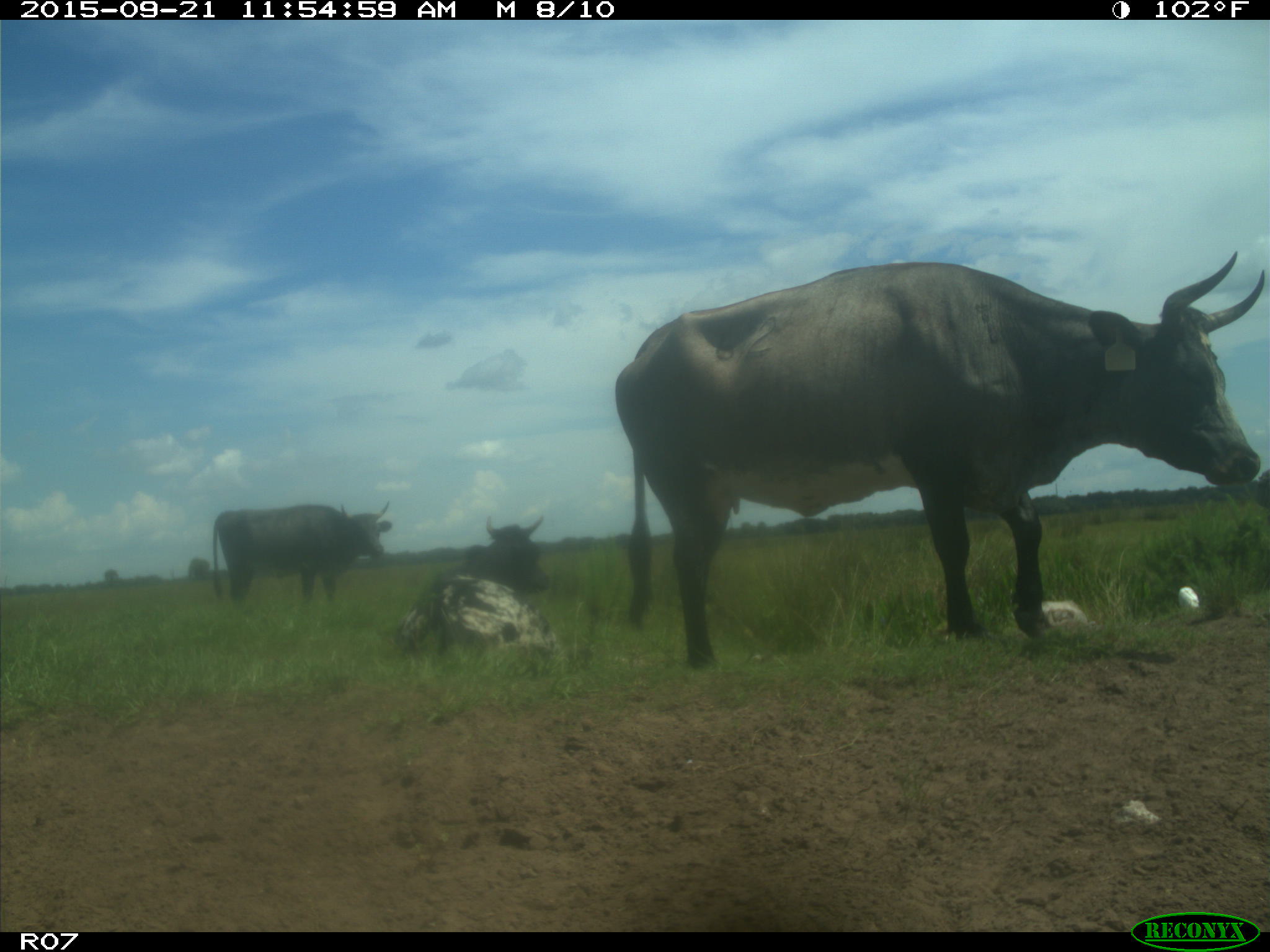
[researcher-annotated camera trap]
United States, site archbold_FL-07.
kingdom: Animalia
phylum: Chordata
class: Mammalia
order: Artiodactyla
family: Bovidae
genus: Bos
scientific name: Bos taurus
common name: domestic cow